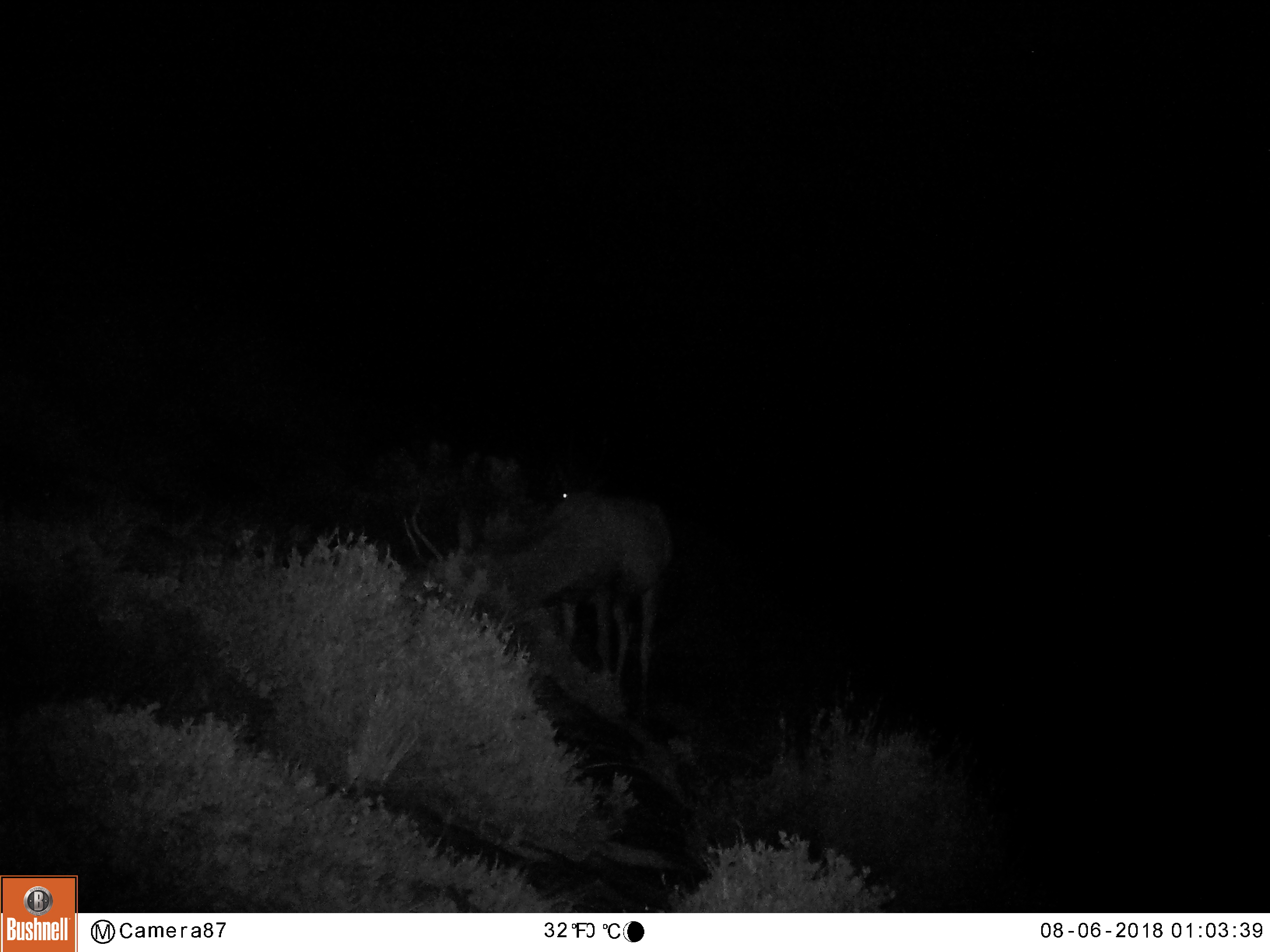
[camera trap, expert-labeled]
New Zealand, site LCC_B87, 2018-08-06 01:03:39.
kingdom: Animalia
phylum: Chordata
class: Mammalia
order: Artiodactyla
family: Cervidae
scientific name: Cervidae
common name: deer